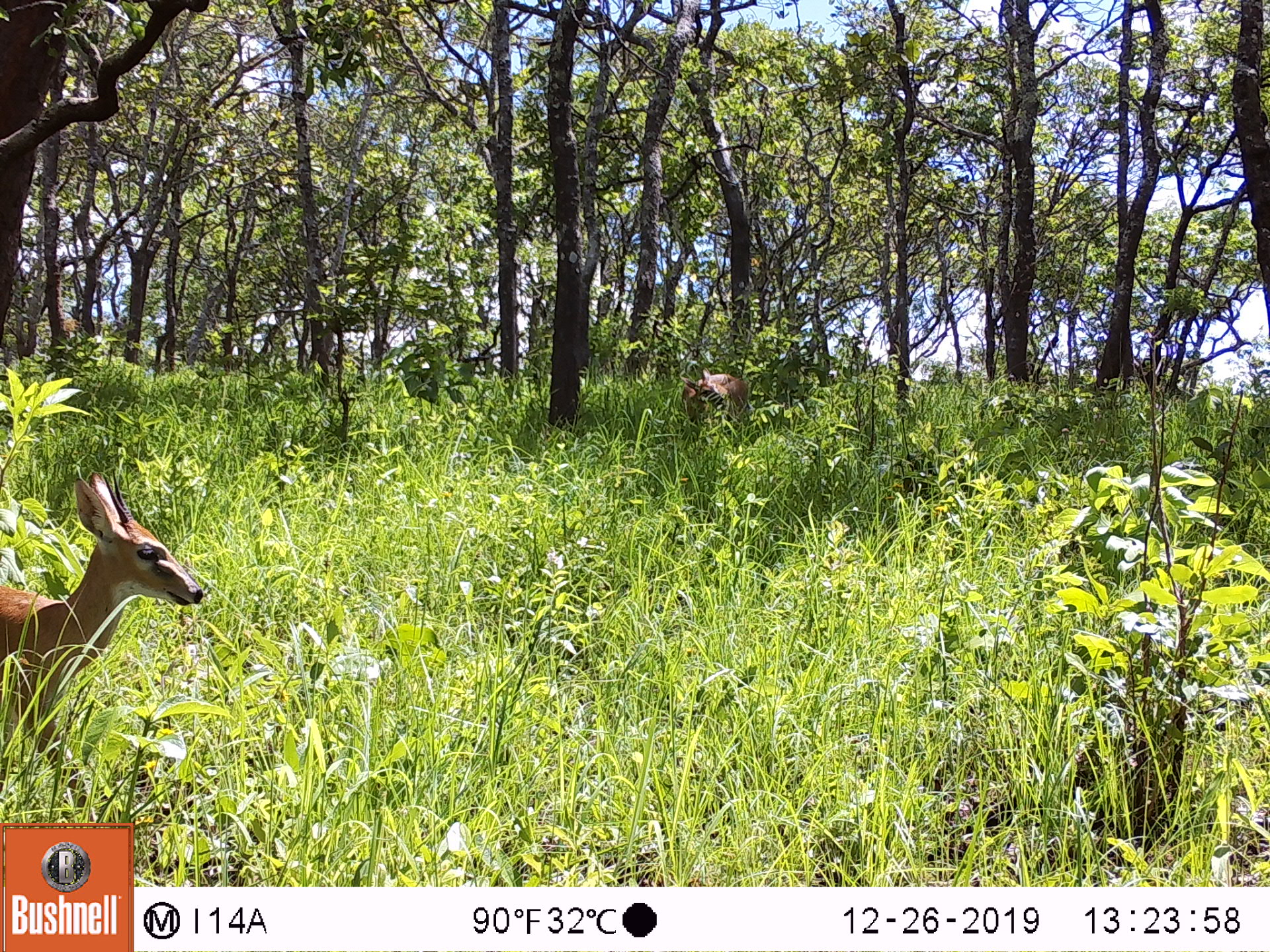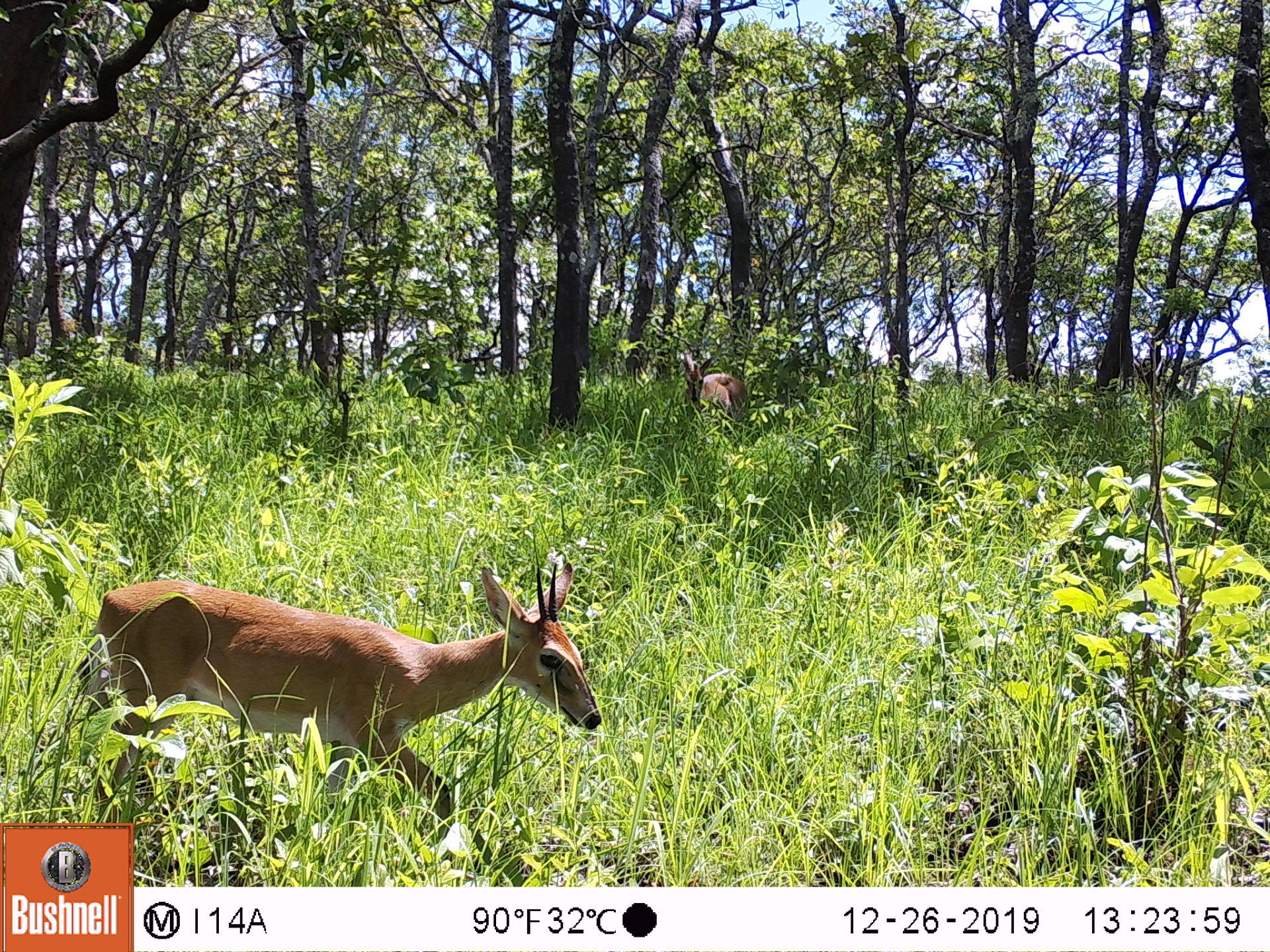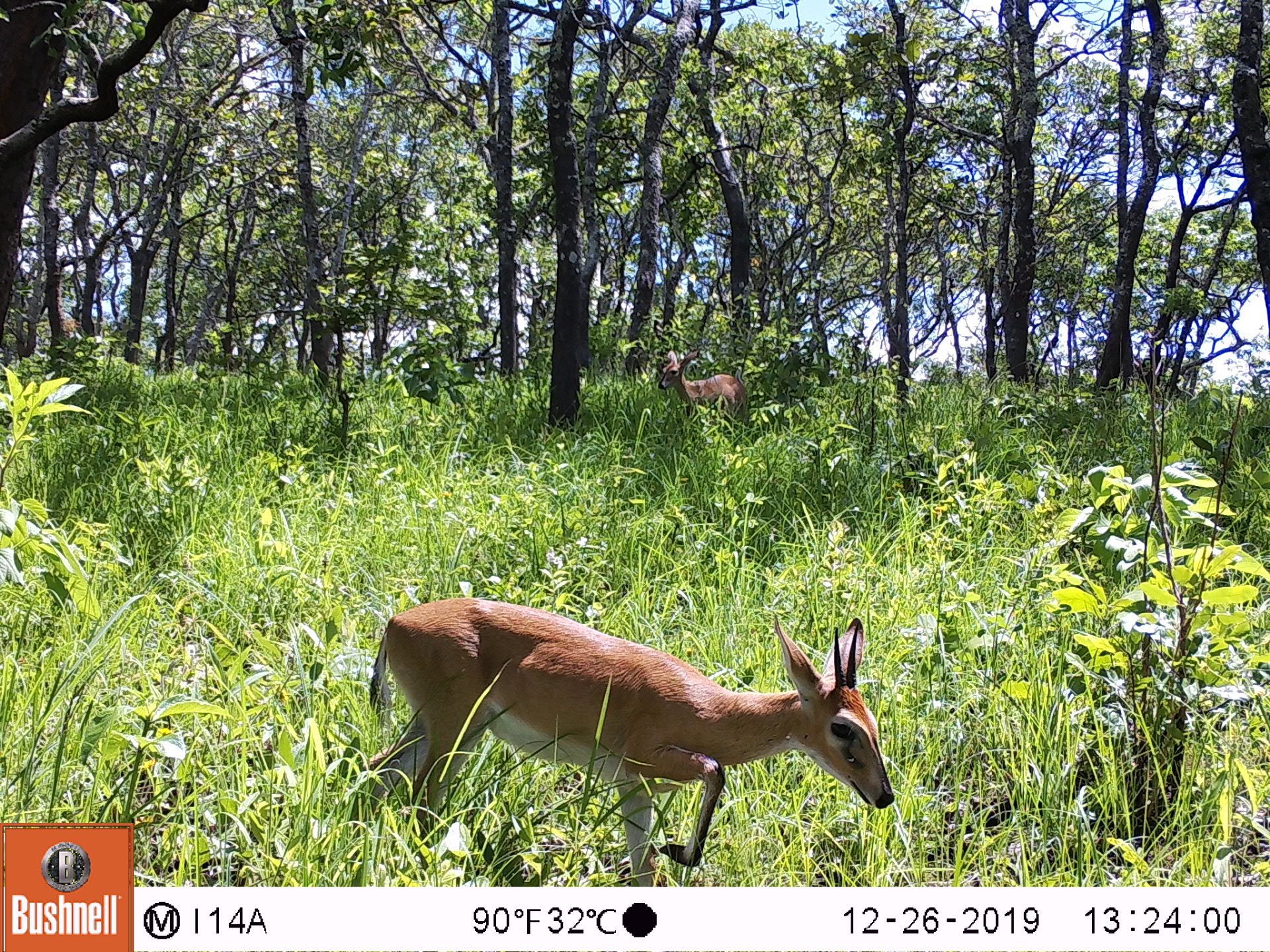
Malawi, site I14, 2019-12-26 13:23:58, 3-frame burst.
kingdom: Animalia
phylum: Chordata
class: Mammalia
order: Artiodactyla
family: Bovidae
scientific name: Antilopinae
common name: small antelope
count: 1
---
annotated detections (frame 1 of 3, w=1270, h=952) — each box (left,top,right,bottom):
small antelope: (0,453,205,819)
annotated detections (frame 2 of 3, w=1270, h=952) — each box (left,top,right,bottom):
small antelope: (59,554,621,818)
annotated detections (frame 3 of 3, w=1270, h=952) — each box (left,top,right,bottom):
small antelope: (338,589,899,882)